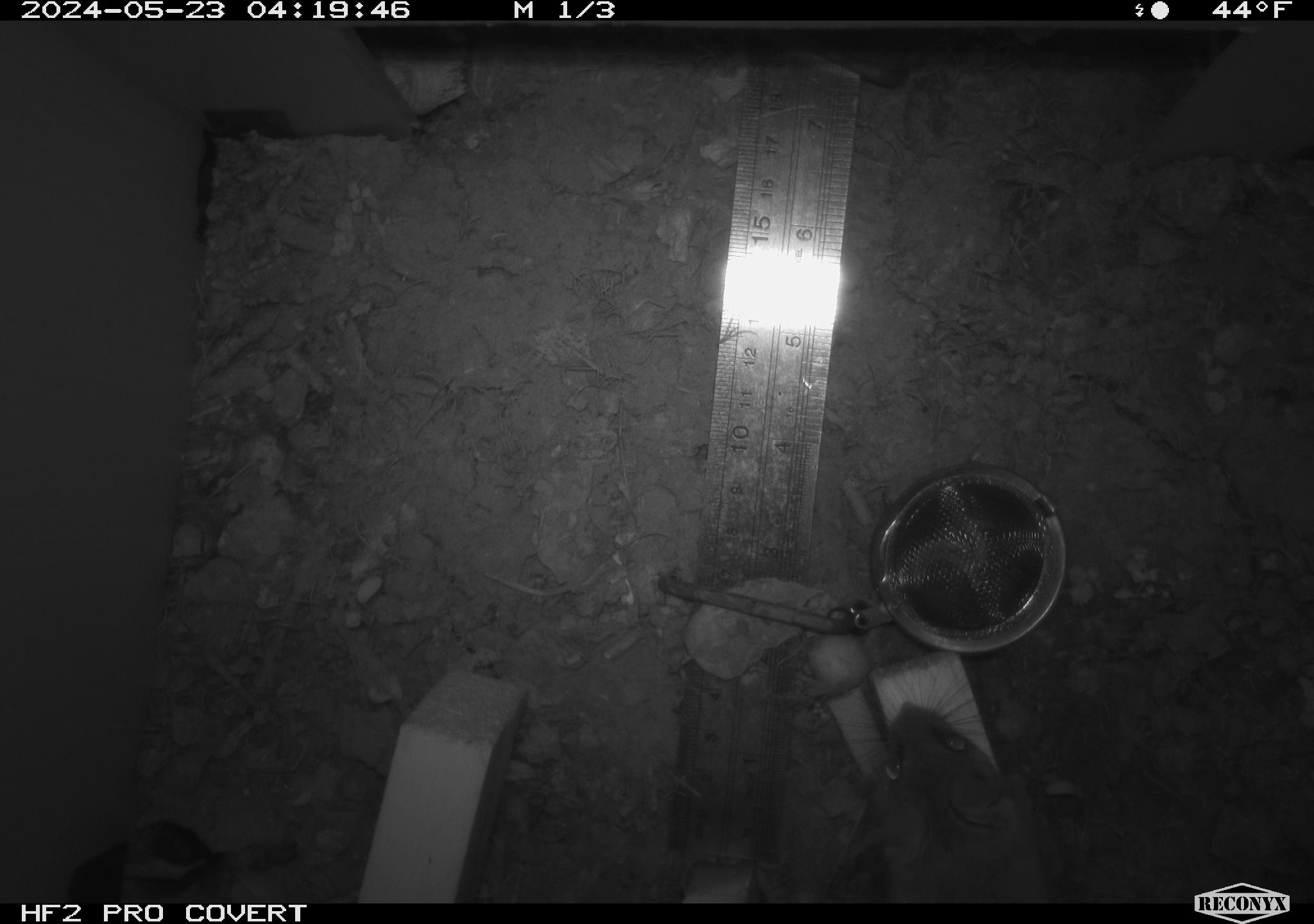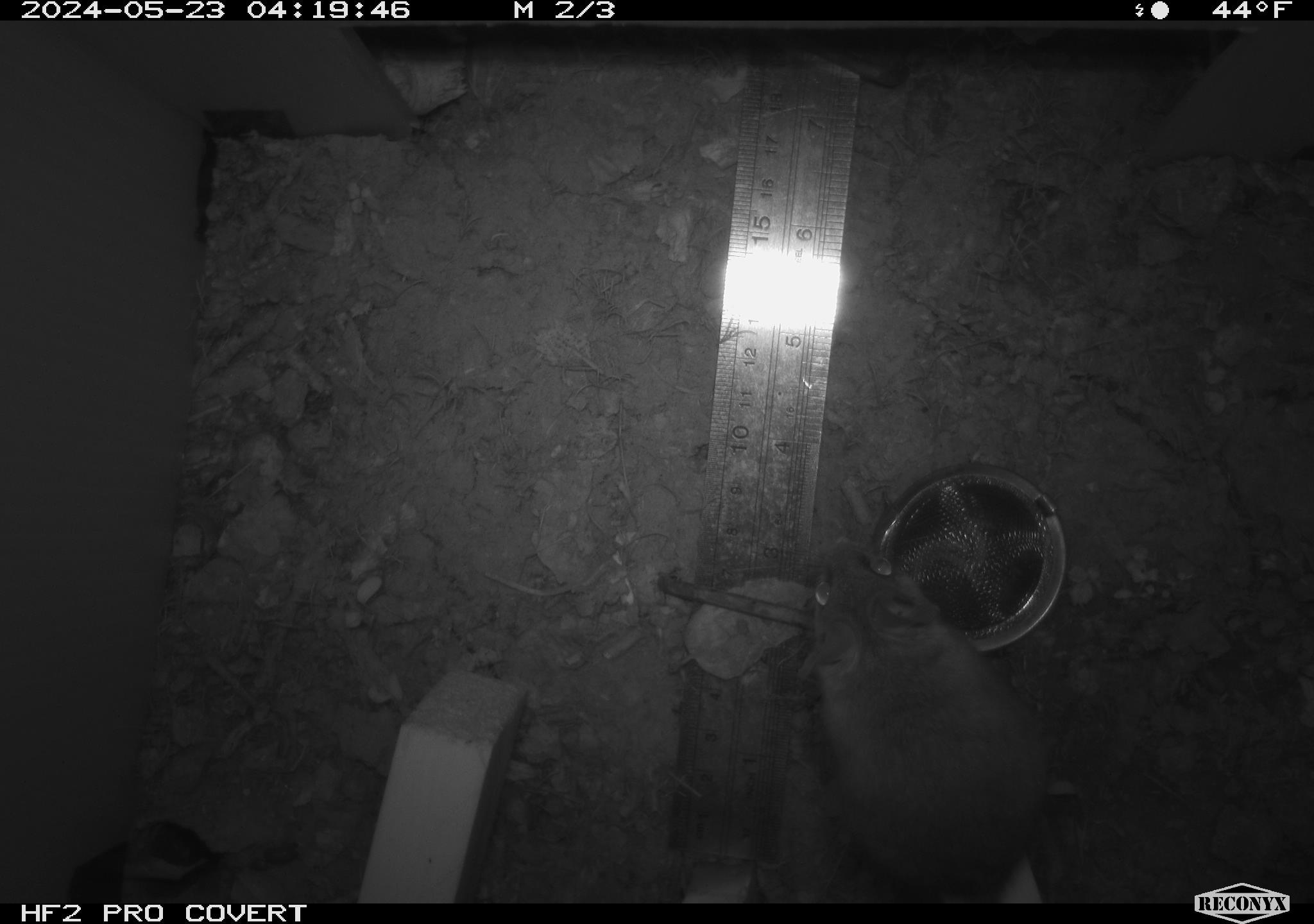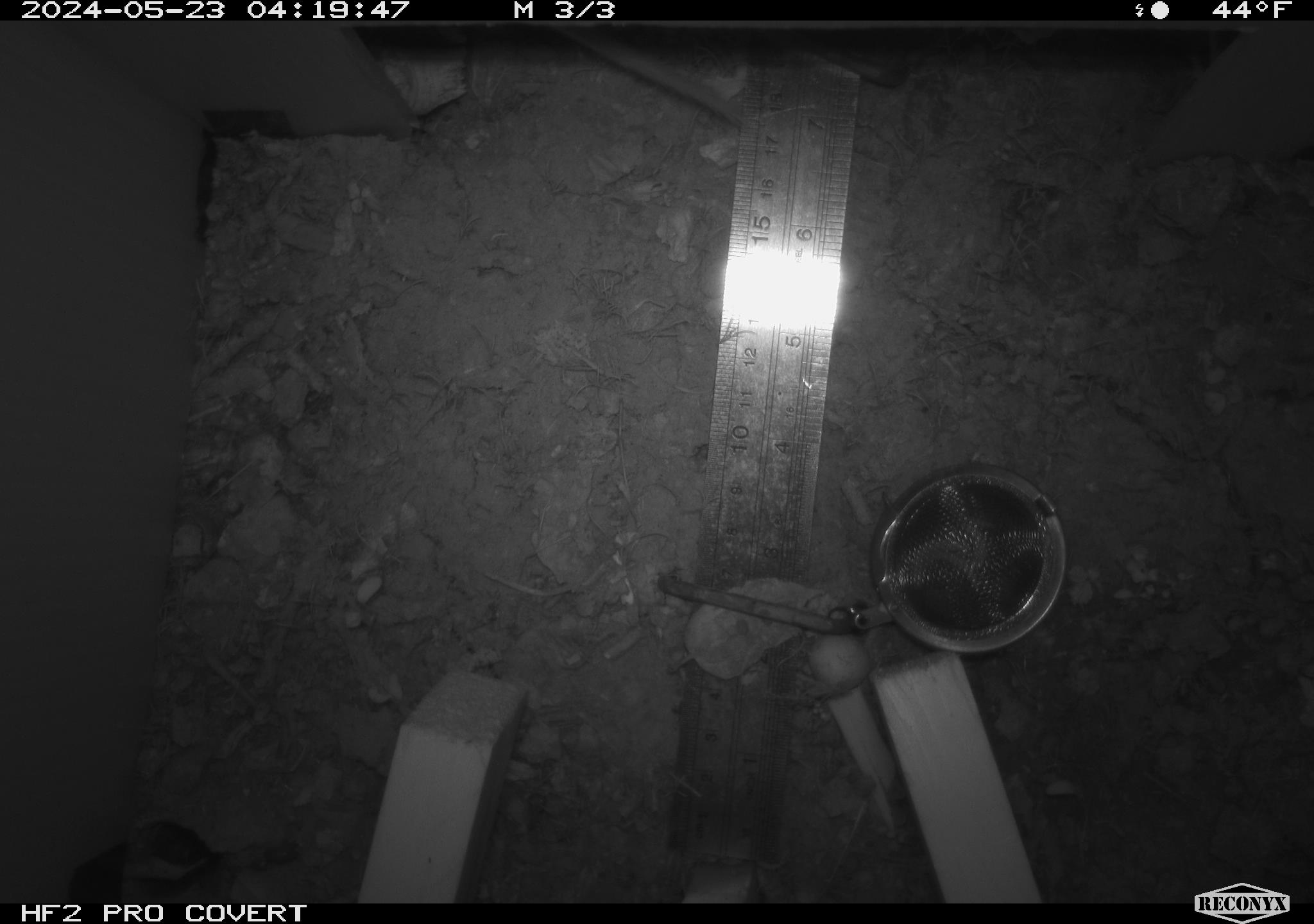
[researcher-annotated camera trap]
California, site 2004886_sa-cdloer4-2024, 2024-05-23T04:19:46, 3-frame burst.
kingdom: Animalia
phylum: Chordata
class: Mammalia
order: Rodentia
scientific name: Rodentia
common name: rodent